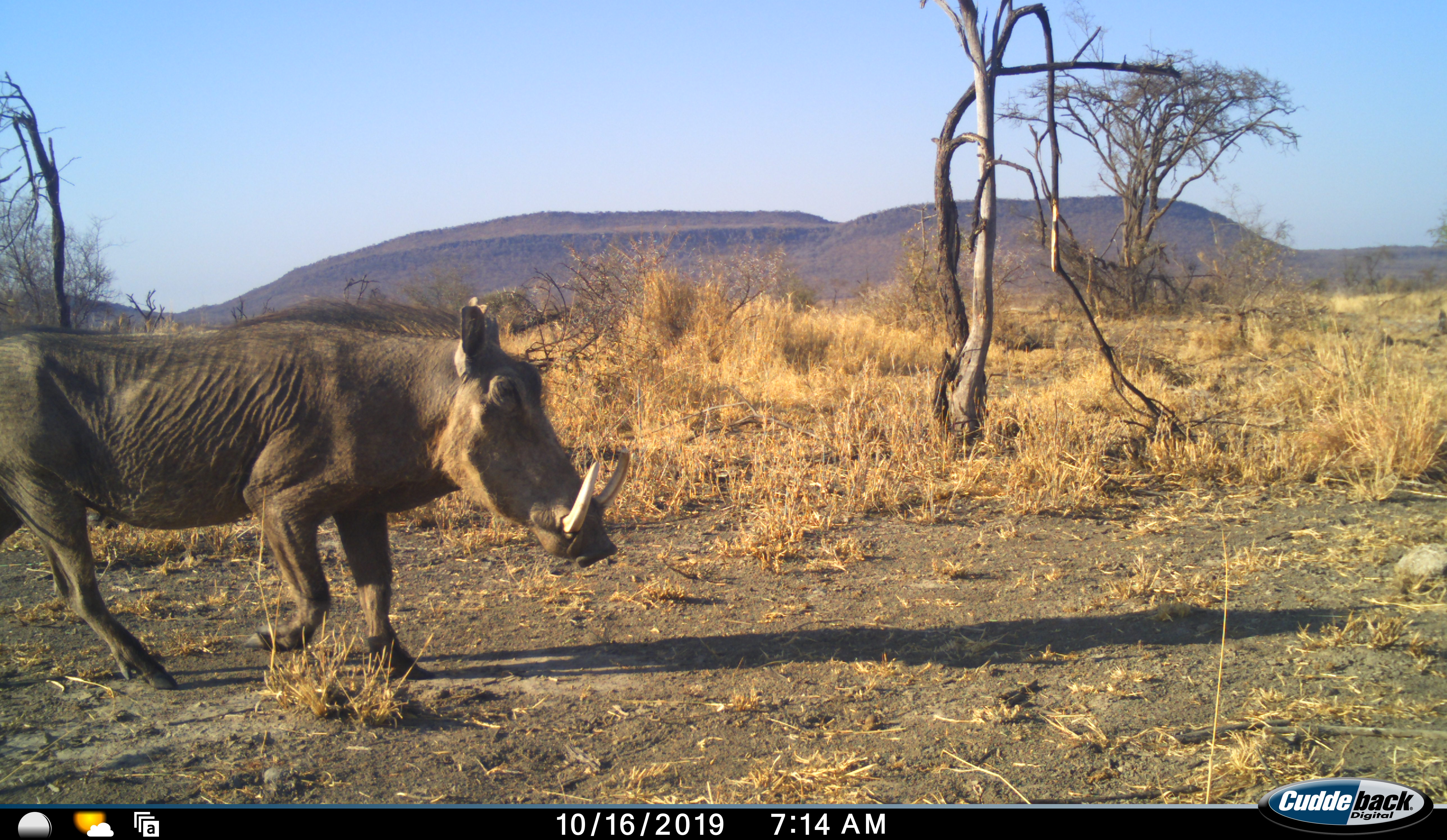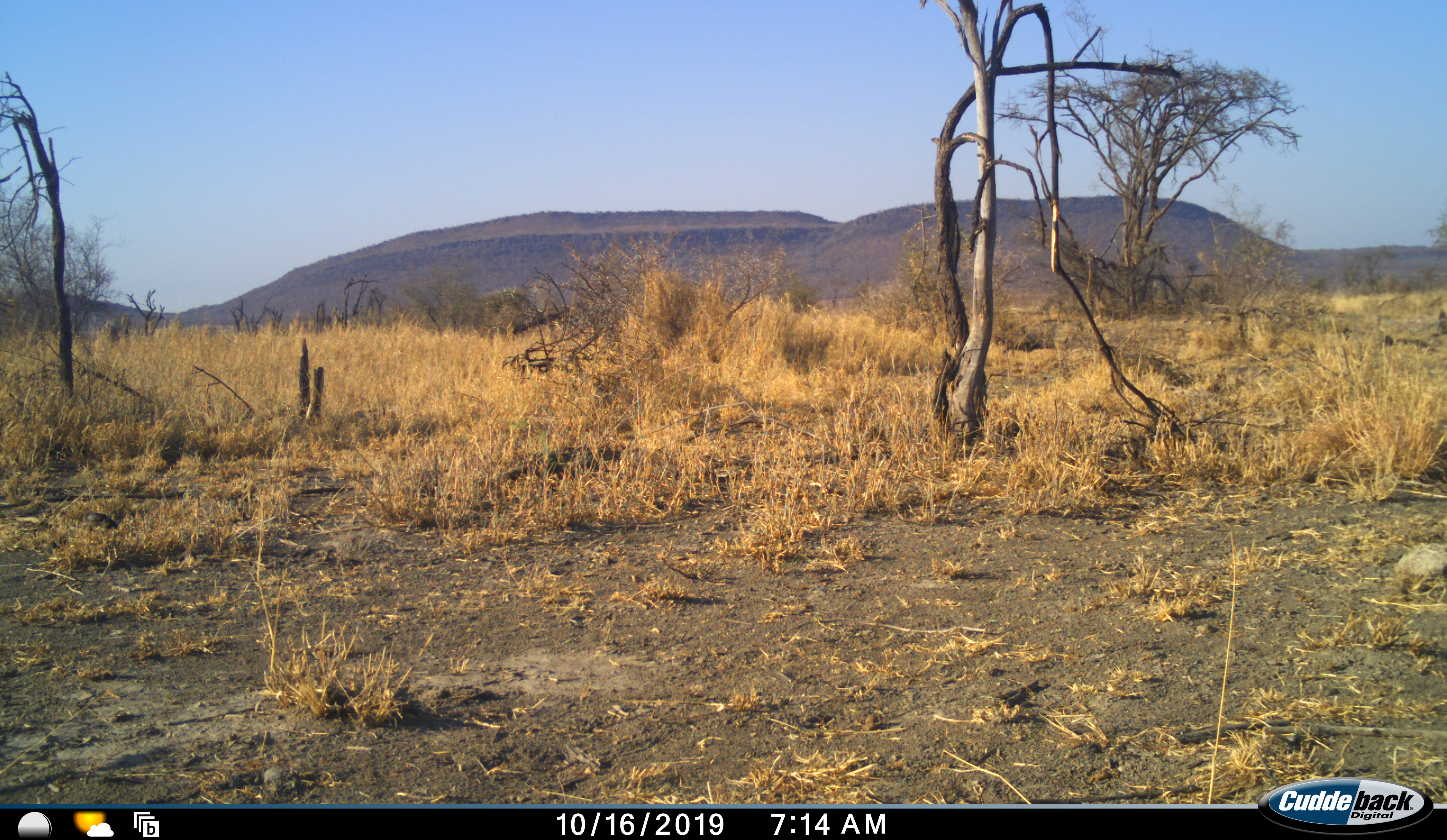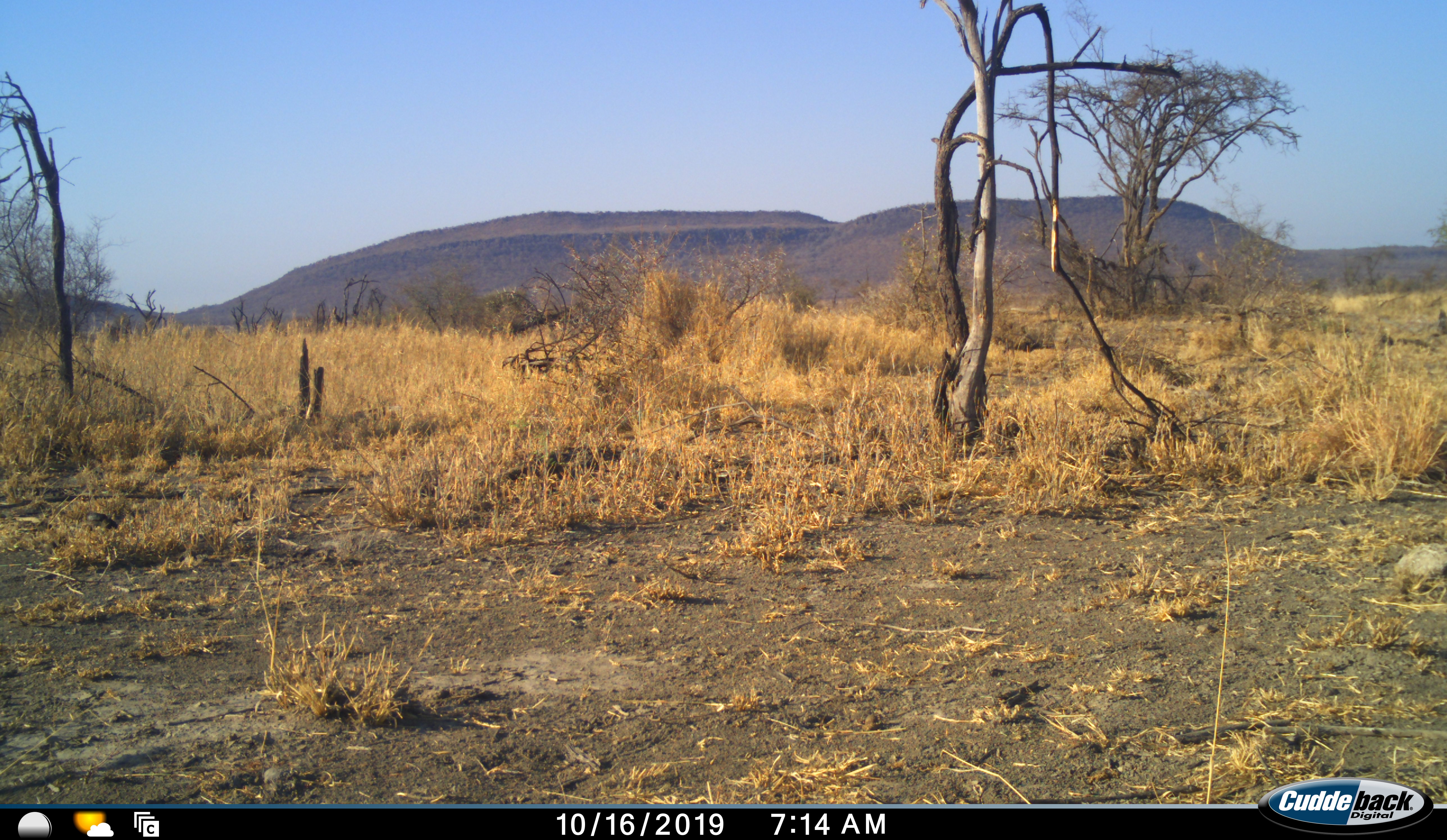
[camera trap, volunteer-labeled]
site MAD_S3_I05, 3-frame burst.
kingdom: Animalia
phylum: Chordata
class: Mammalia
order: Artiodactyla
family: Suidae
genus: Phacochoerus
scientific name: Phacochoerus africanus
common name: warthog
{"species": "warthog (Phacochoerus africanus)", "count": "1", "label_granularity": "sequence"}